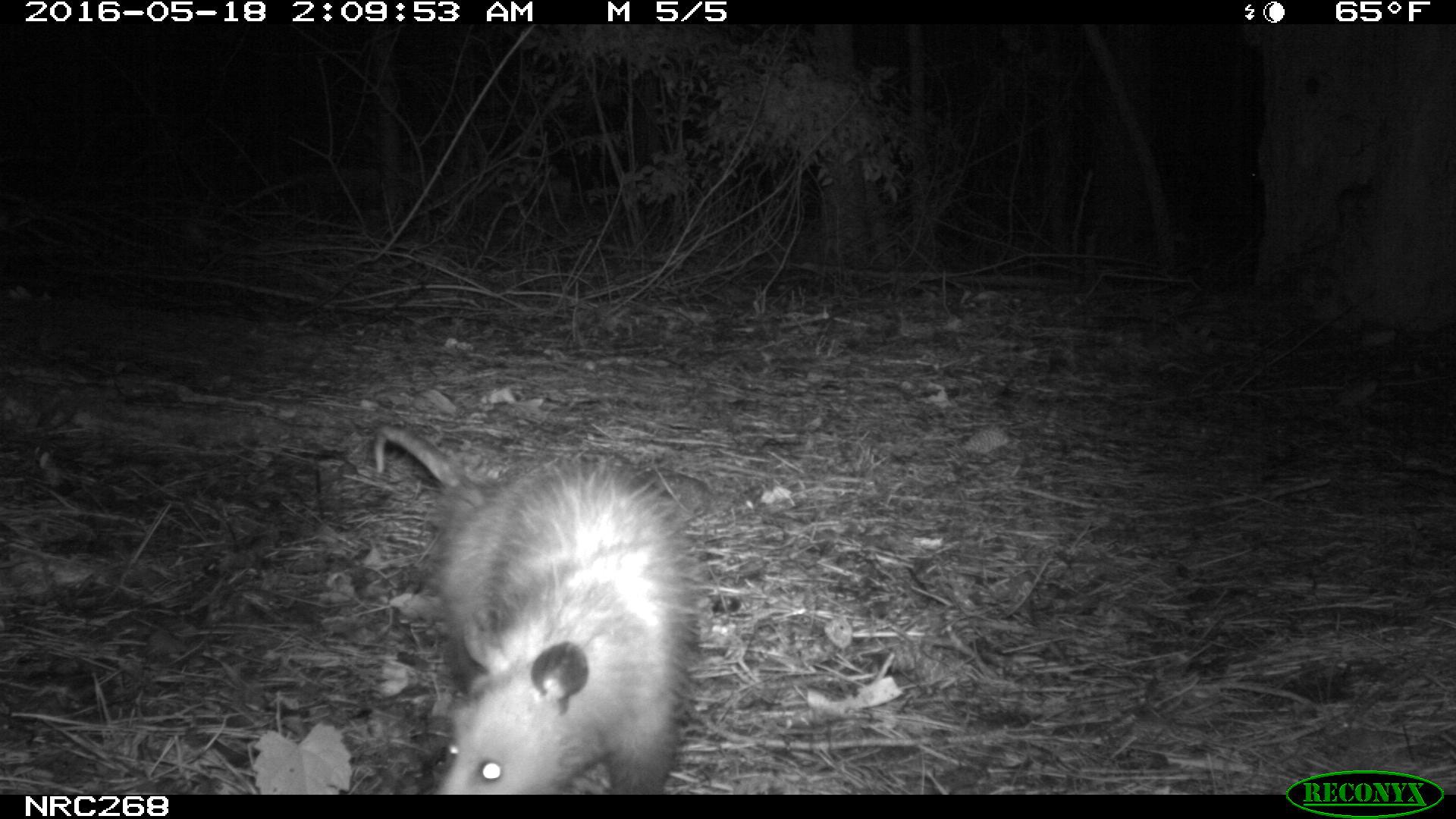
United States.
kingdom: Animalia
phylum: Chordata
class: Mammalia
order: Didelphimorphia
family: Didelphidae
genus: Didelphis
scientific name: Didelphis virginiana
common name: virginia opossum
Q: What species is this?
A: Virginia Opossum (Didelphis virginiana).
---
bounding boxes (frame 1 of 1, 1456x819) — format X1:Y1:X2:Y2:
Virginia Opossum: 364:413:701:797